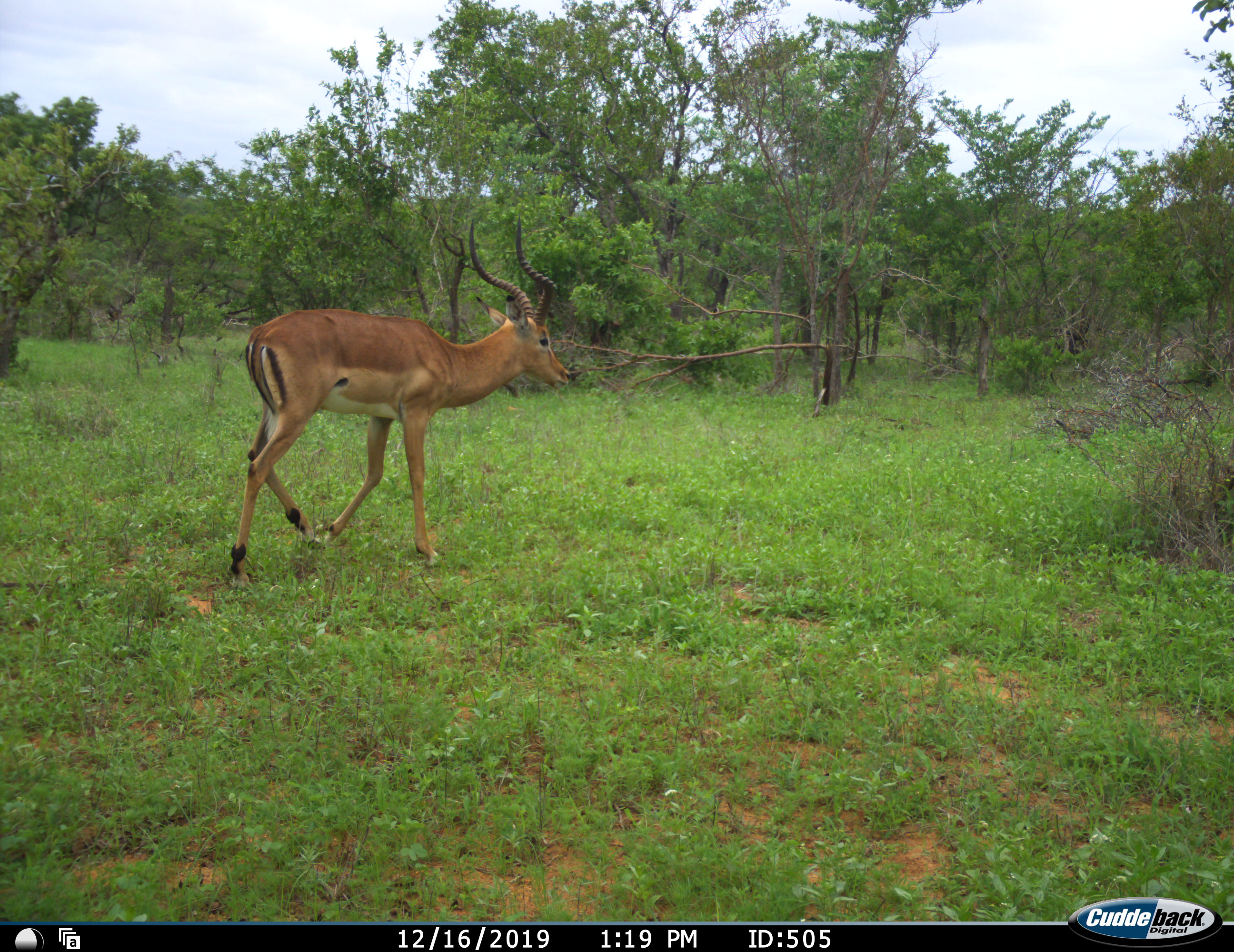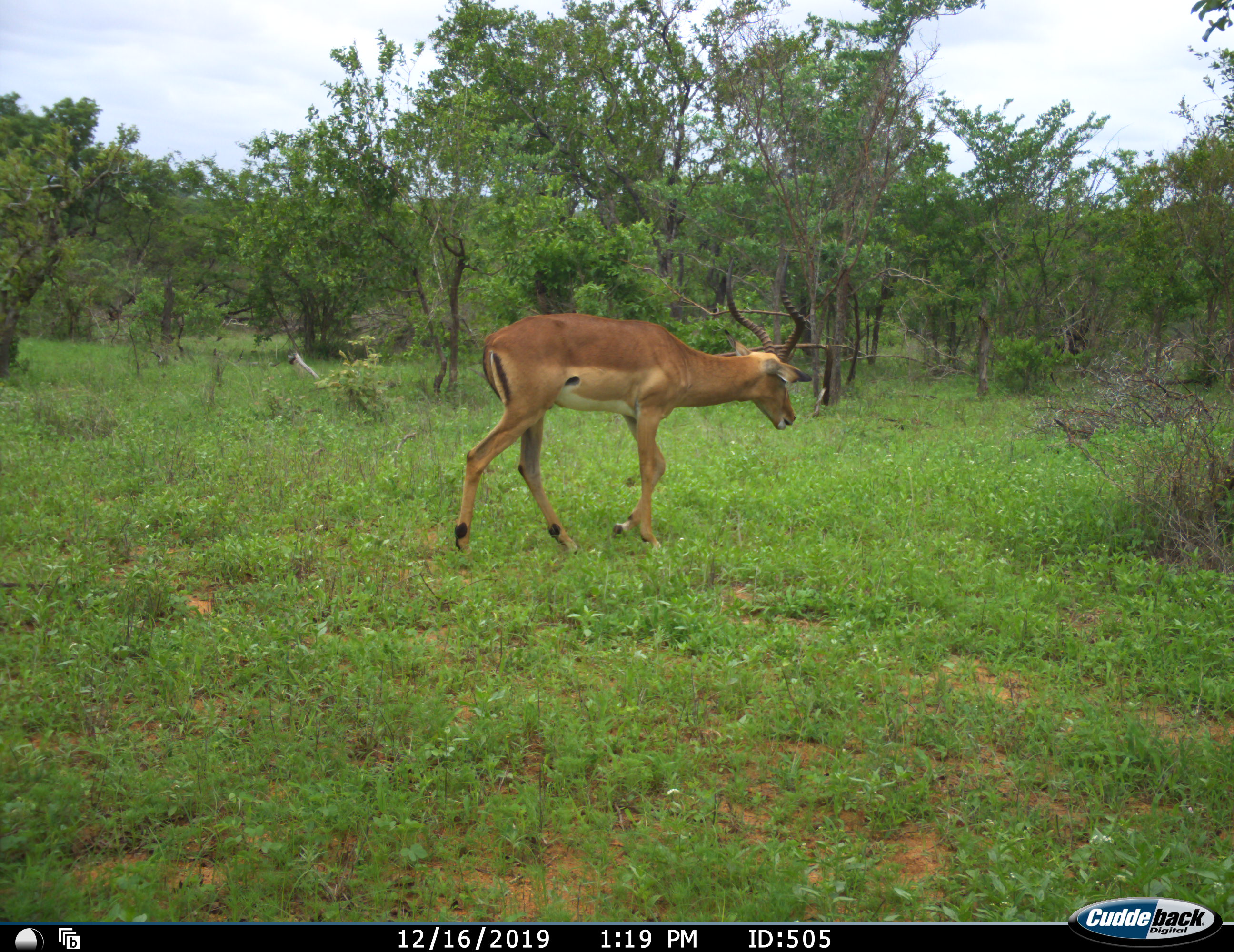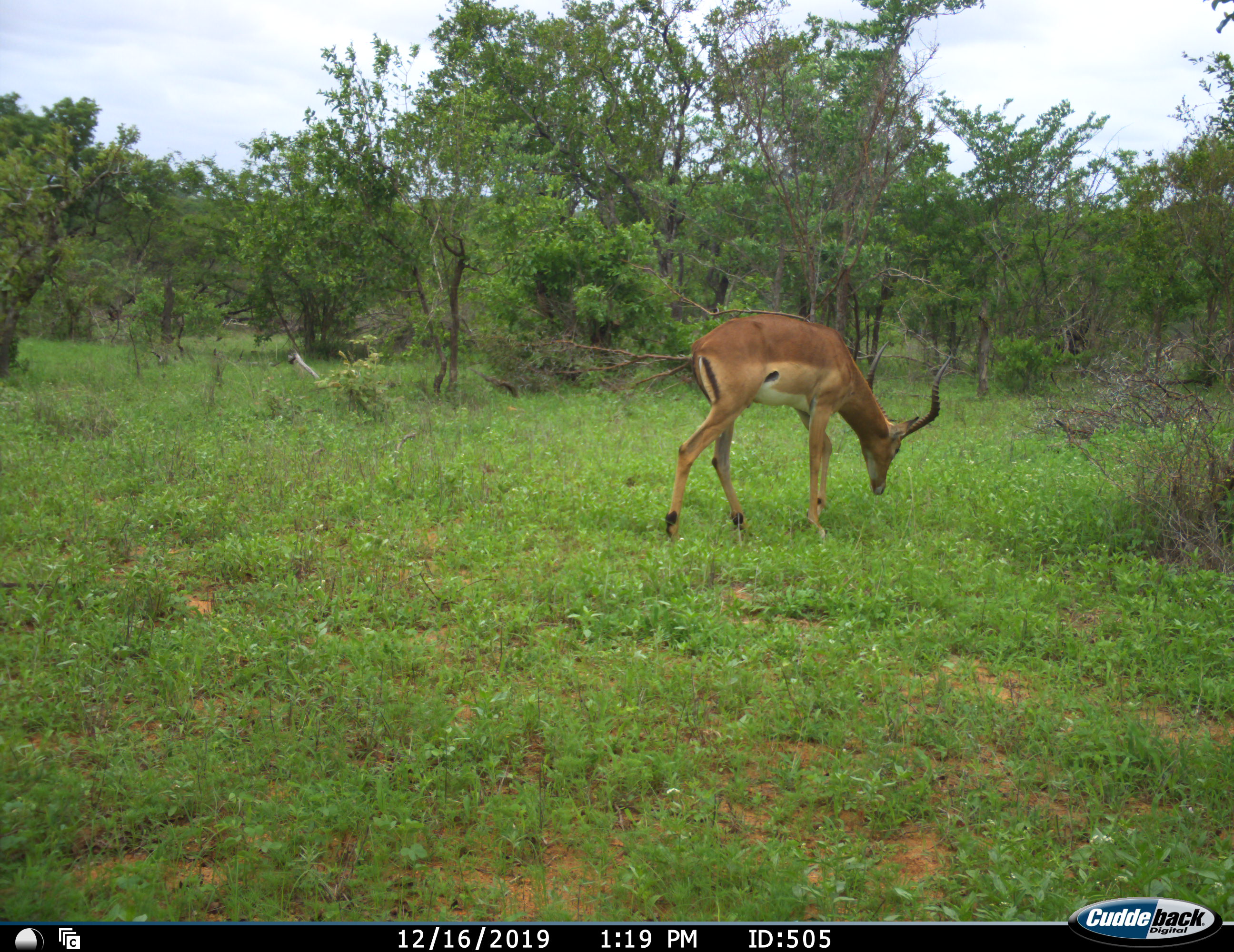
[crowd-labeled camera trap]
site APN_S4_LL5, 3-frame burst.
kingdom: Animalia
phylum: Chordata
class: Mammalia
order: Artiodactyla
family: Bovidae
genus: Aepyceros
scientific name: Aepyceros melampus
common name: impala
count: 1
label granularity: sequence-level